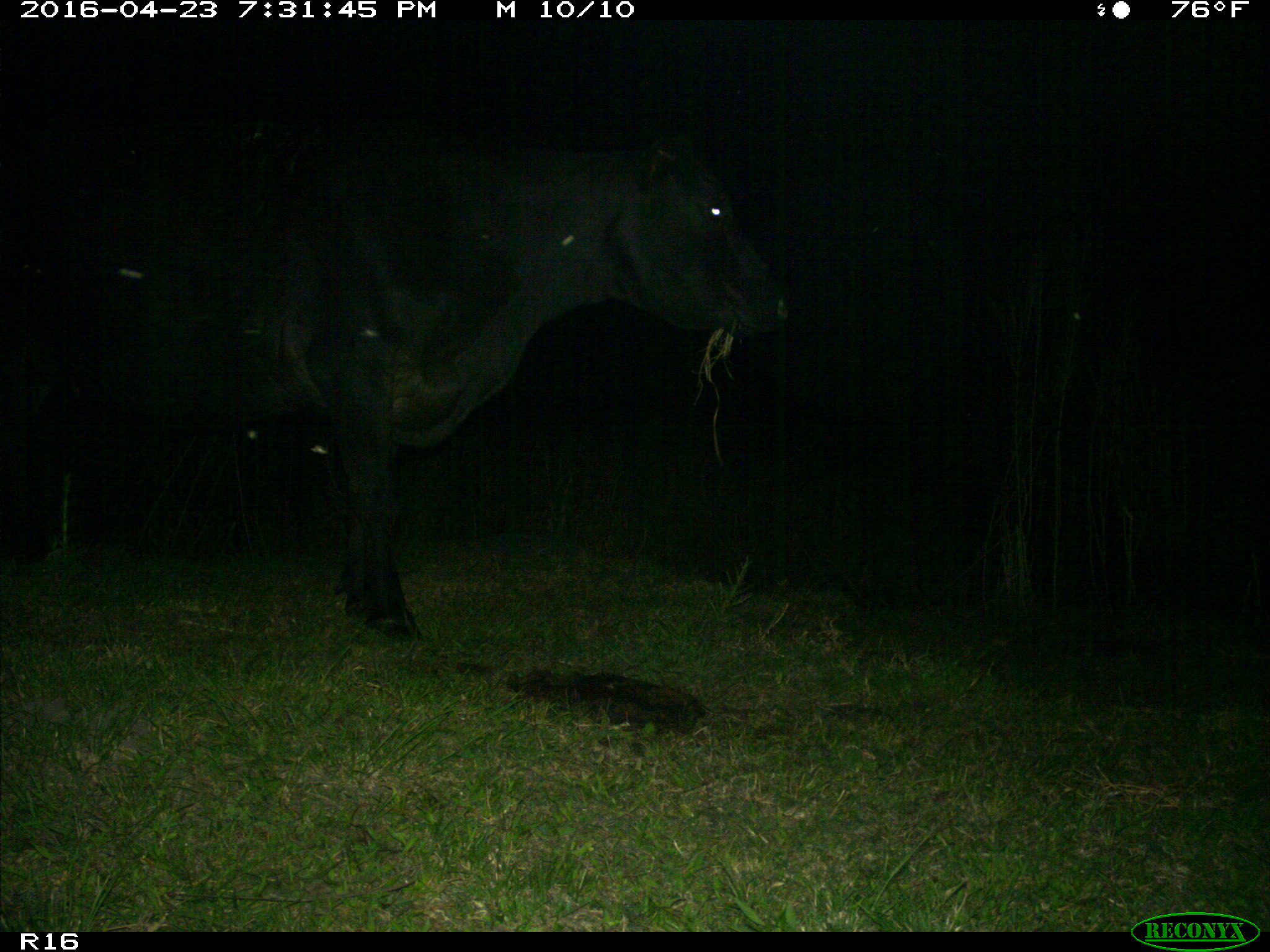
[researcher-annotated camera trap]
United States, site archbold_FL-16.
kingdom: Animalia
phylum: Chordata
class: Mammalia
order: Artiodactyla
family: Bovidae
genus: Bos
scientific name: Bos taurus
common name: domestic cow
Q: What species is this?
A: Bos taurus (domestic cow).